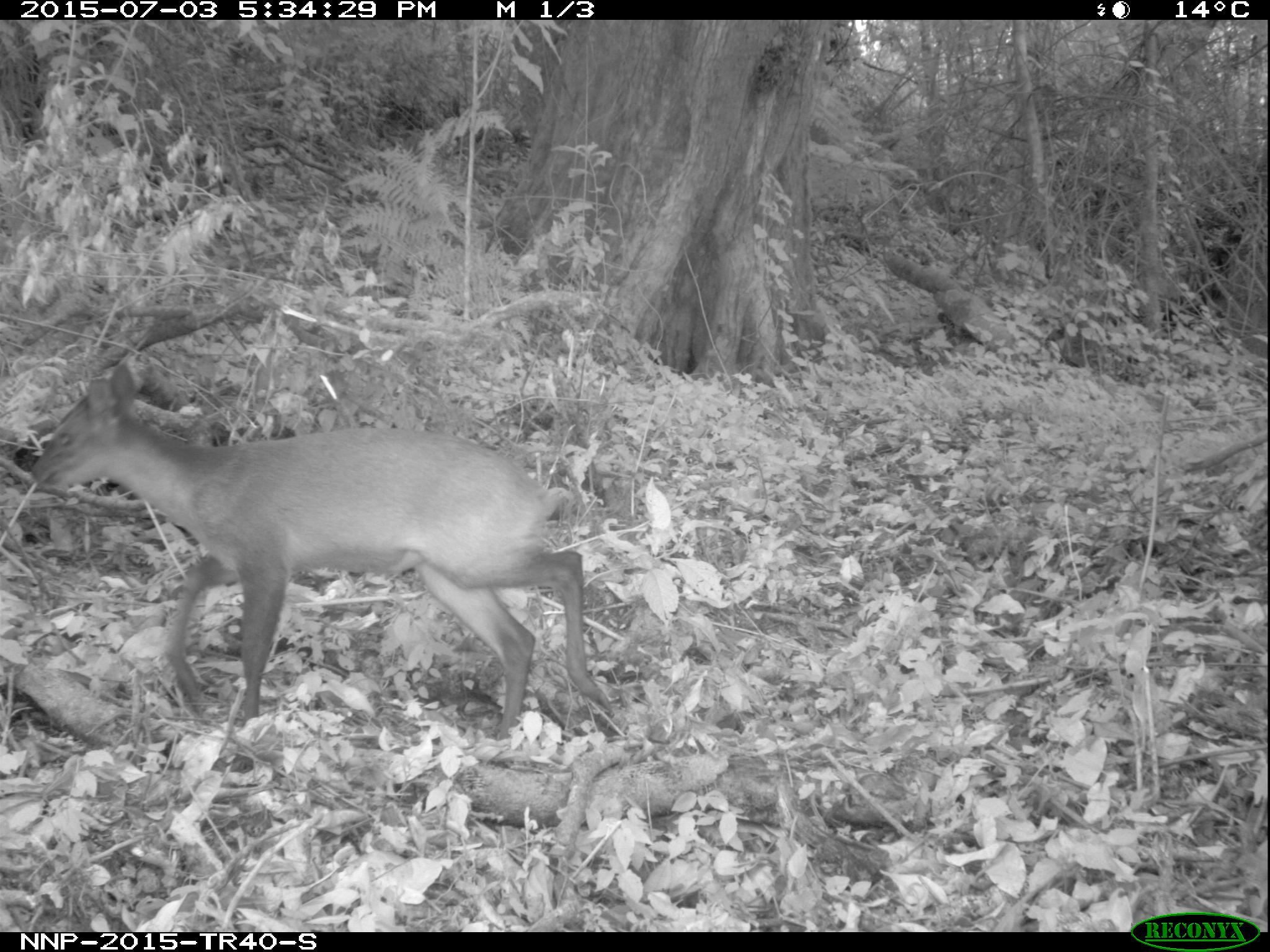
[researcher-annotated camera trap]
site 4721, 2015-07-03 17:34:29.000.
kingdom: Animalia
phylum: Chordata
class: Mammalia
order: Artiodactyla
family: Bovidae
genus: Cephalophus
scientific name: Cephalophus nigrifrons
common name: black-fronted duiker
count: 1